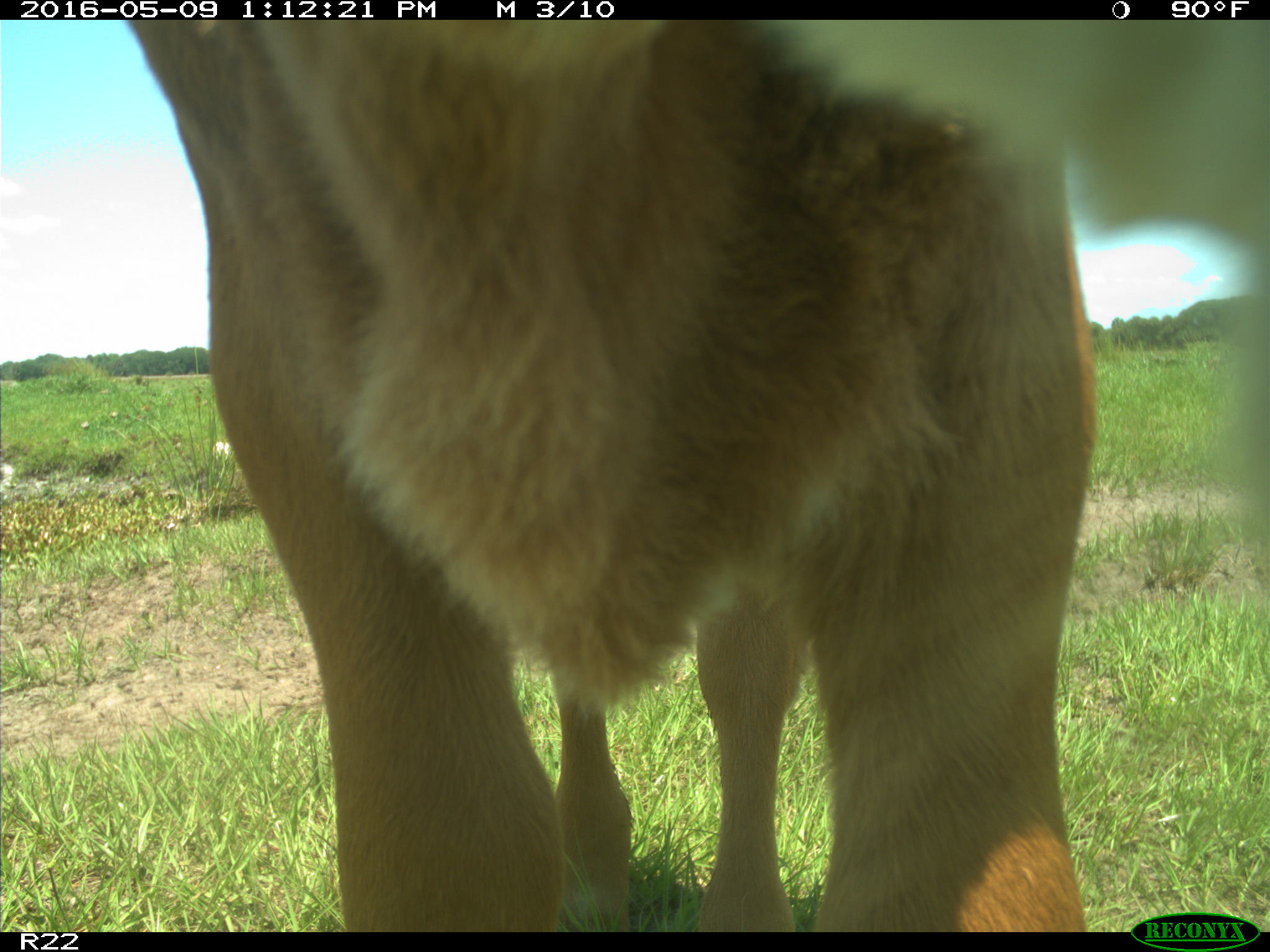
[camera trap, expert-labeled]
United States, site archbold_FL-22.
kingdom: Animalia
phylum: Chordata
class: Mammalia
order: Artiodactyla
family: Bovidae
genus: Bos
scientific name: Bos taurus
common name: domestic cow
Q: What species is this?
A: Bos taurus (domestic cow).